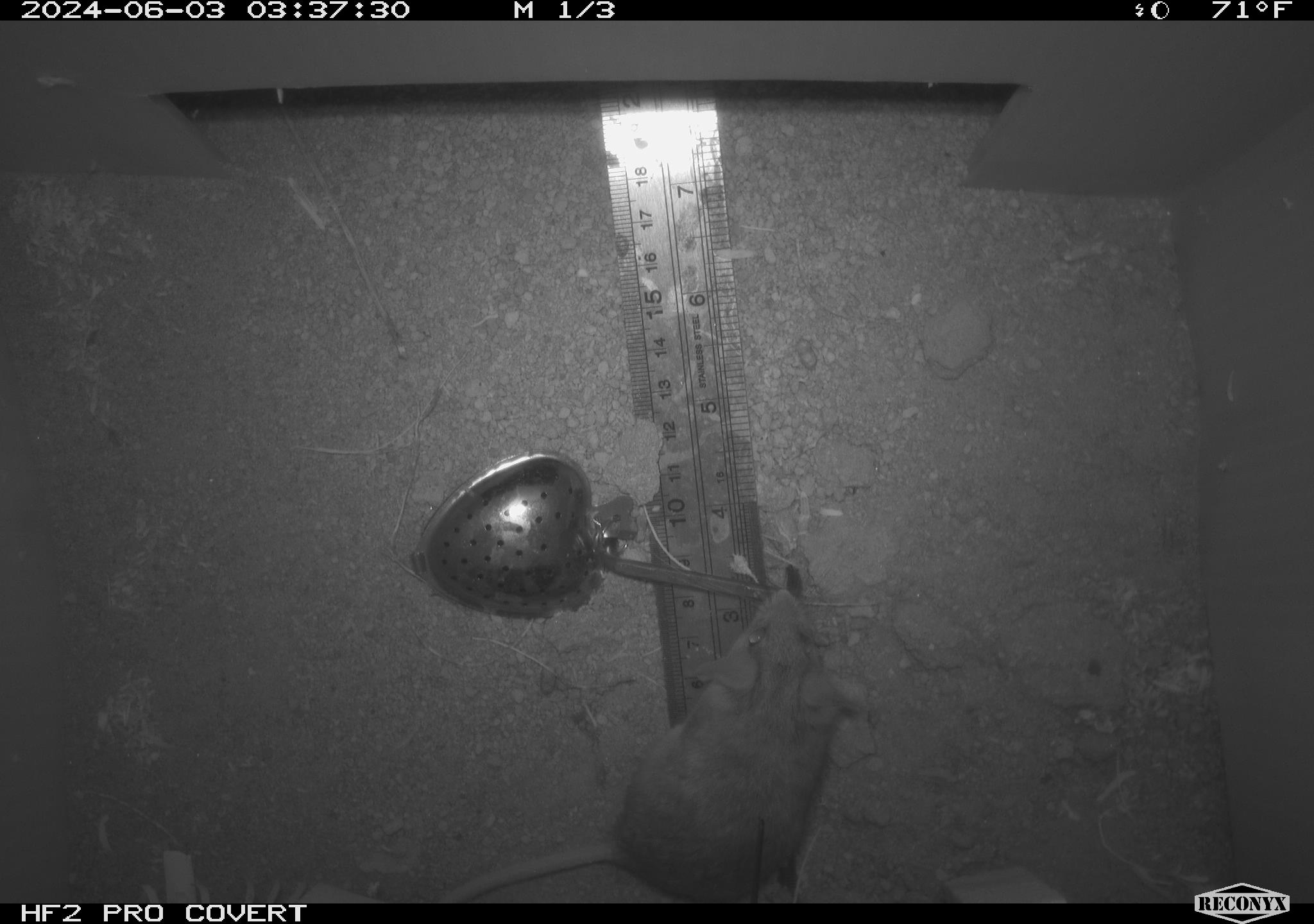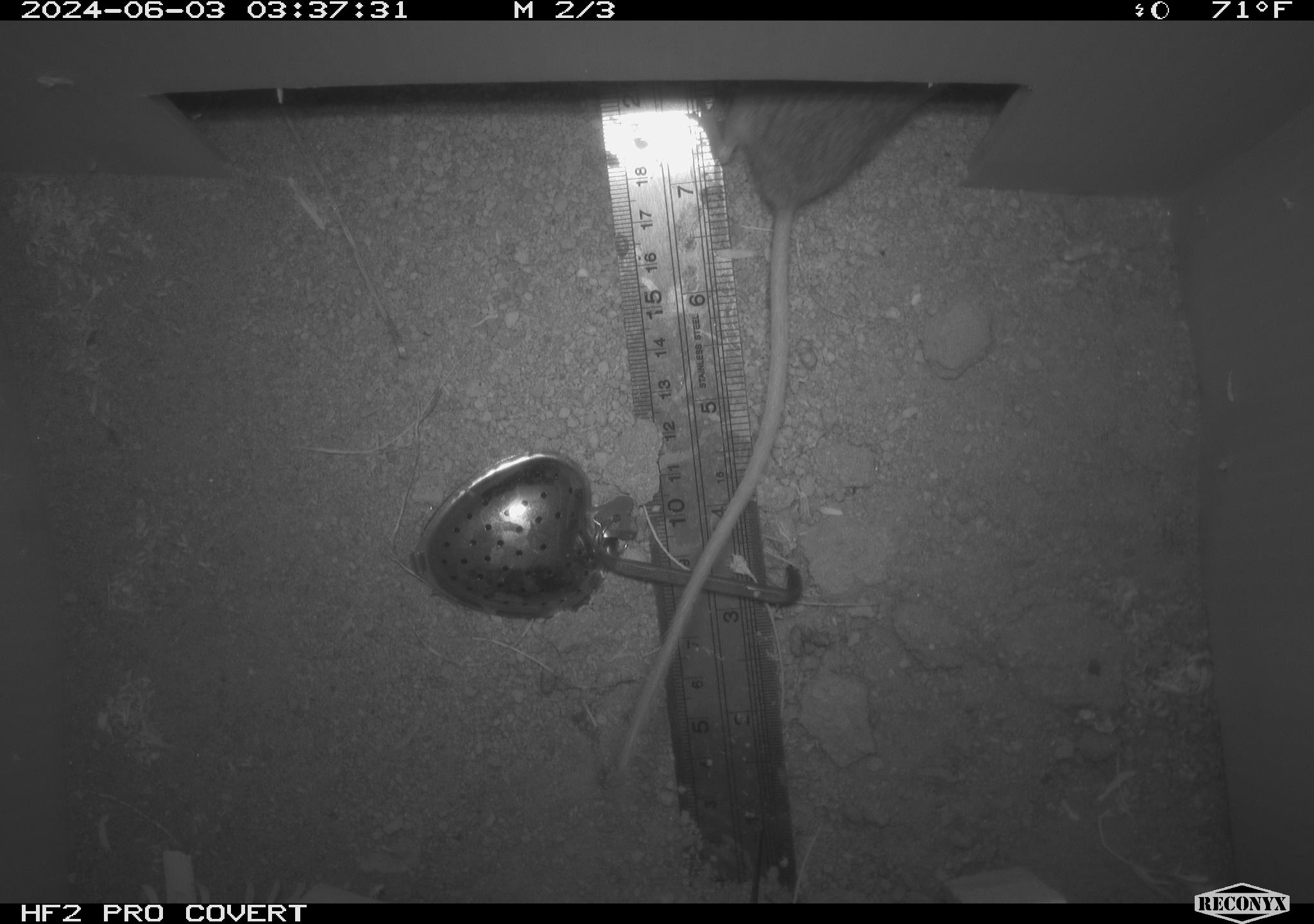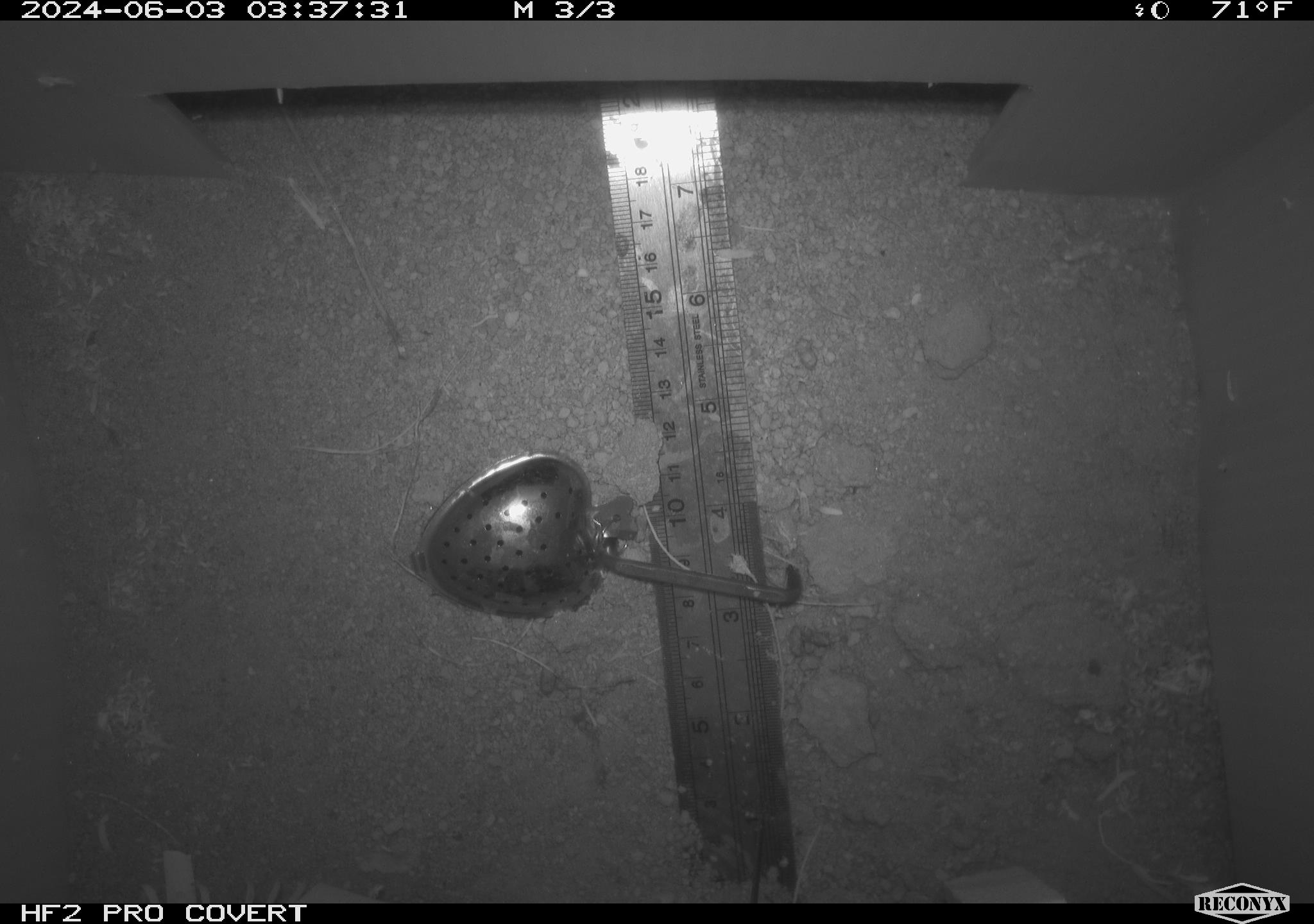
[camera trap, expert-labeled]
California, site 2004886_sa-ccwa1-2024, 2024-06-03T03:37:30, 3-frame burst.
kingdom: Animalia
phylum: Chordata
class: Mammalia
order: Rodentia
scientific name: Rodentia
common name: mouse species